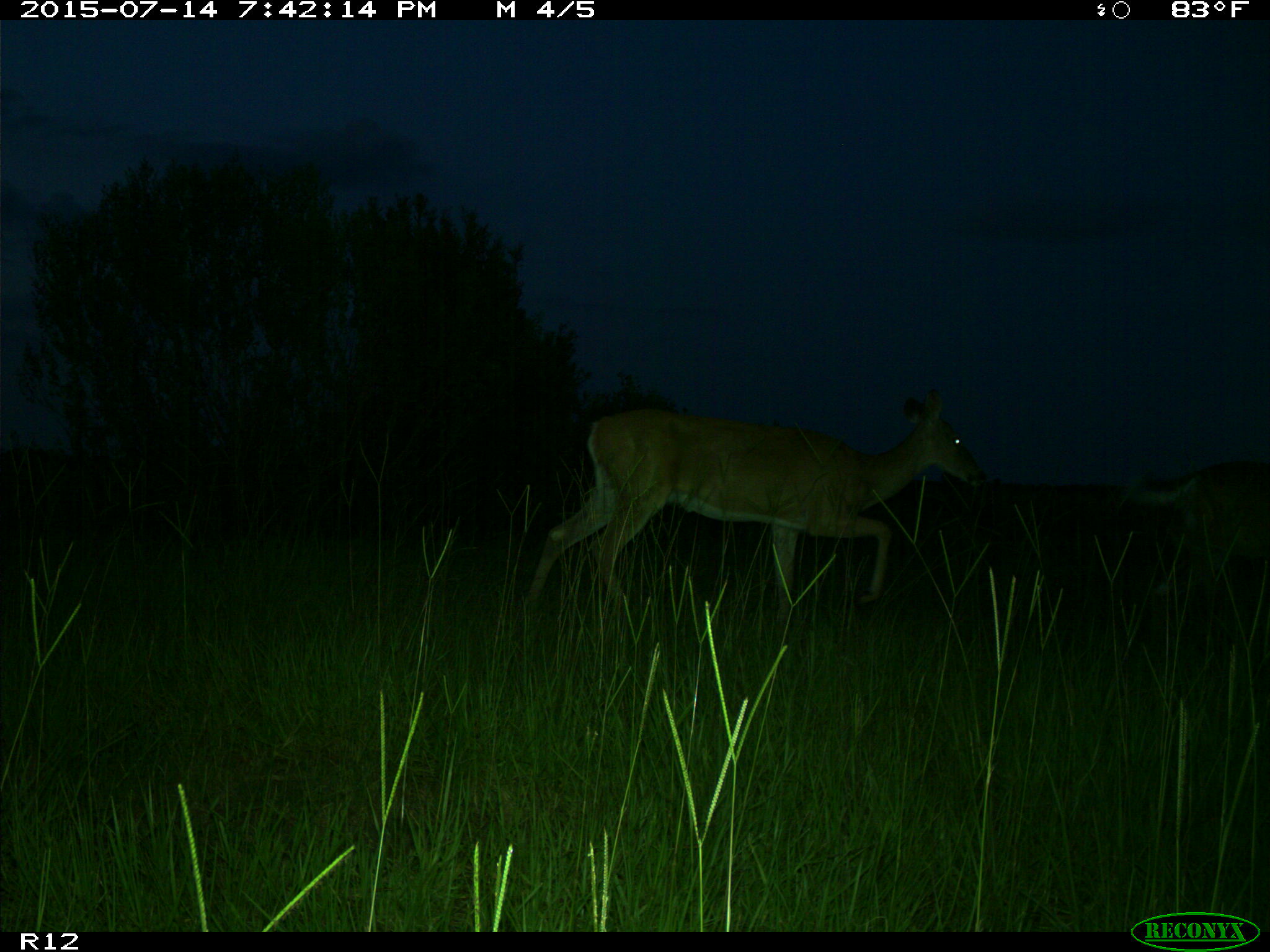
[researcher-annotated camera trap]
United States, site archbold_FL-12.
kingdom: Animalia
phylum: Chordata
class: Mammalia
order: Artiodactyla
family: Cervidae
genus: Odocoileus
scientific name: Odocoileus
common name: deer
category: unidentified deer